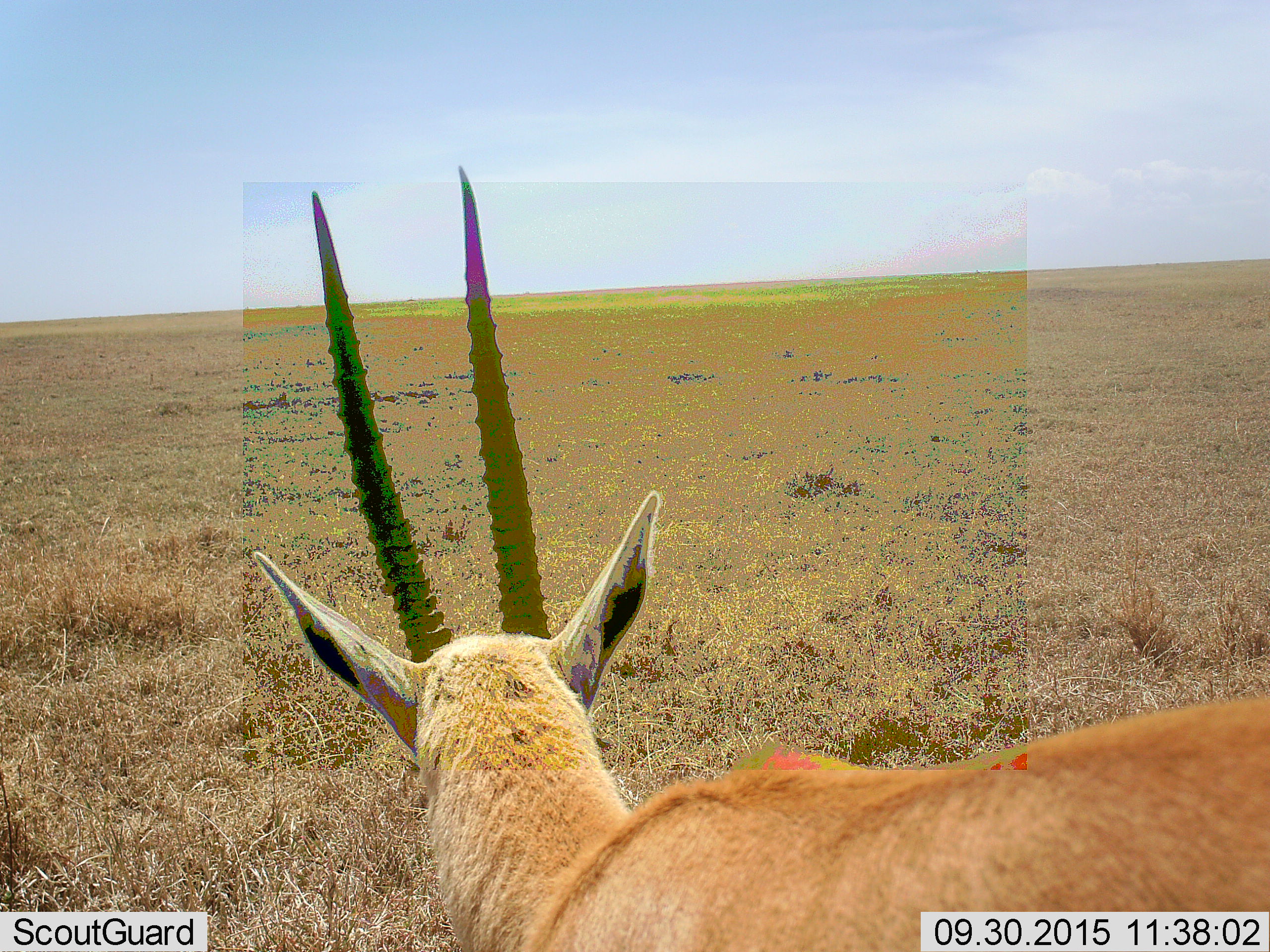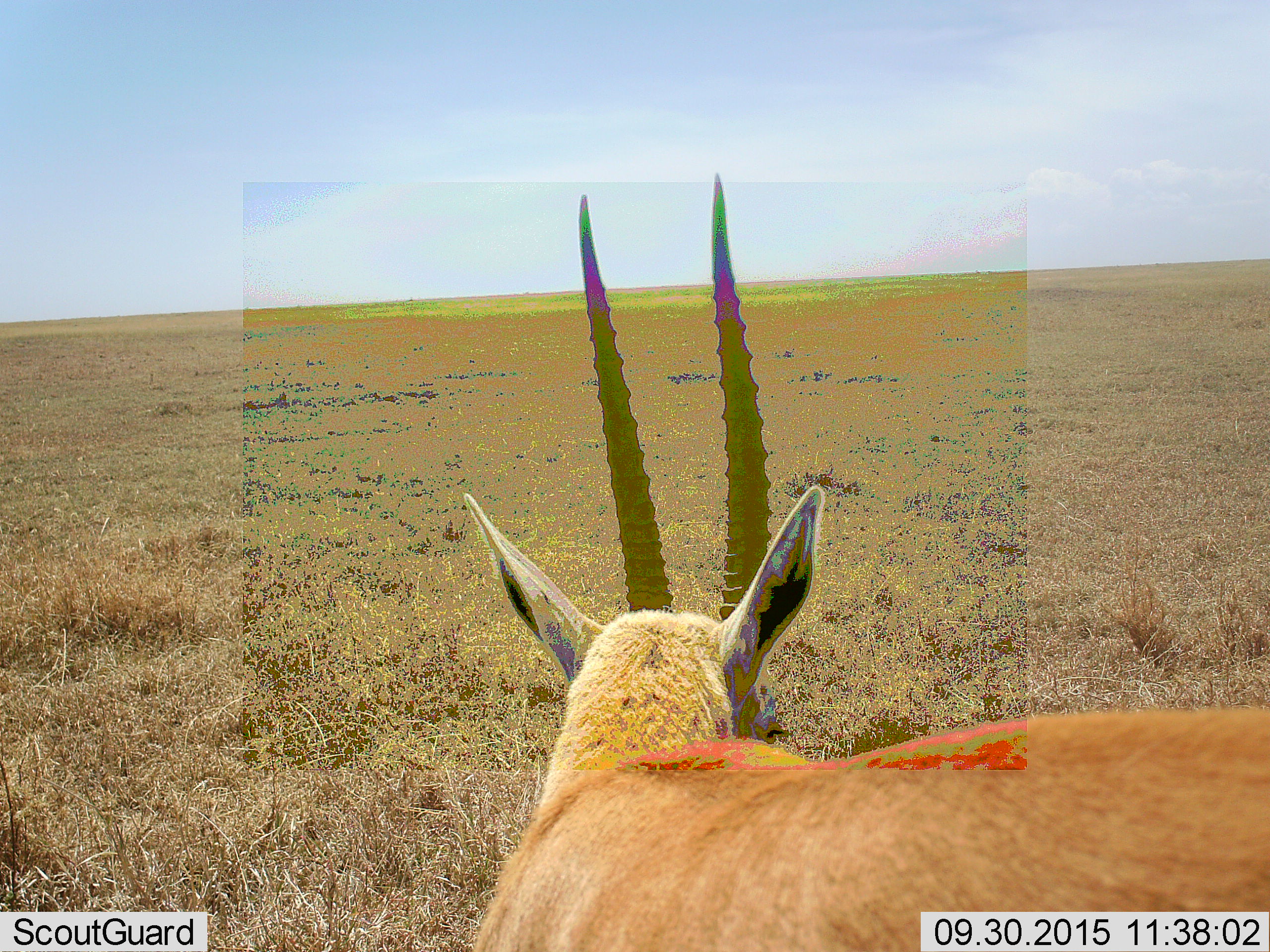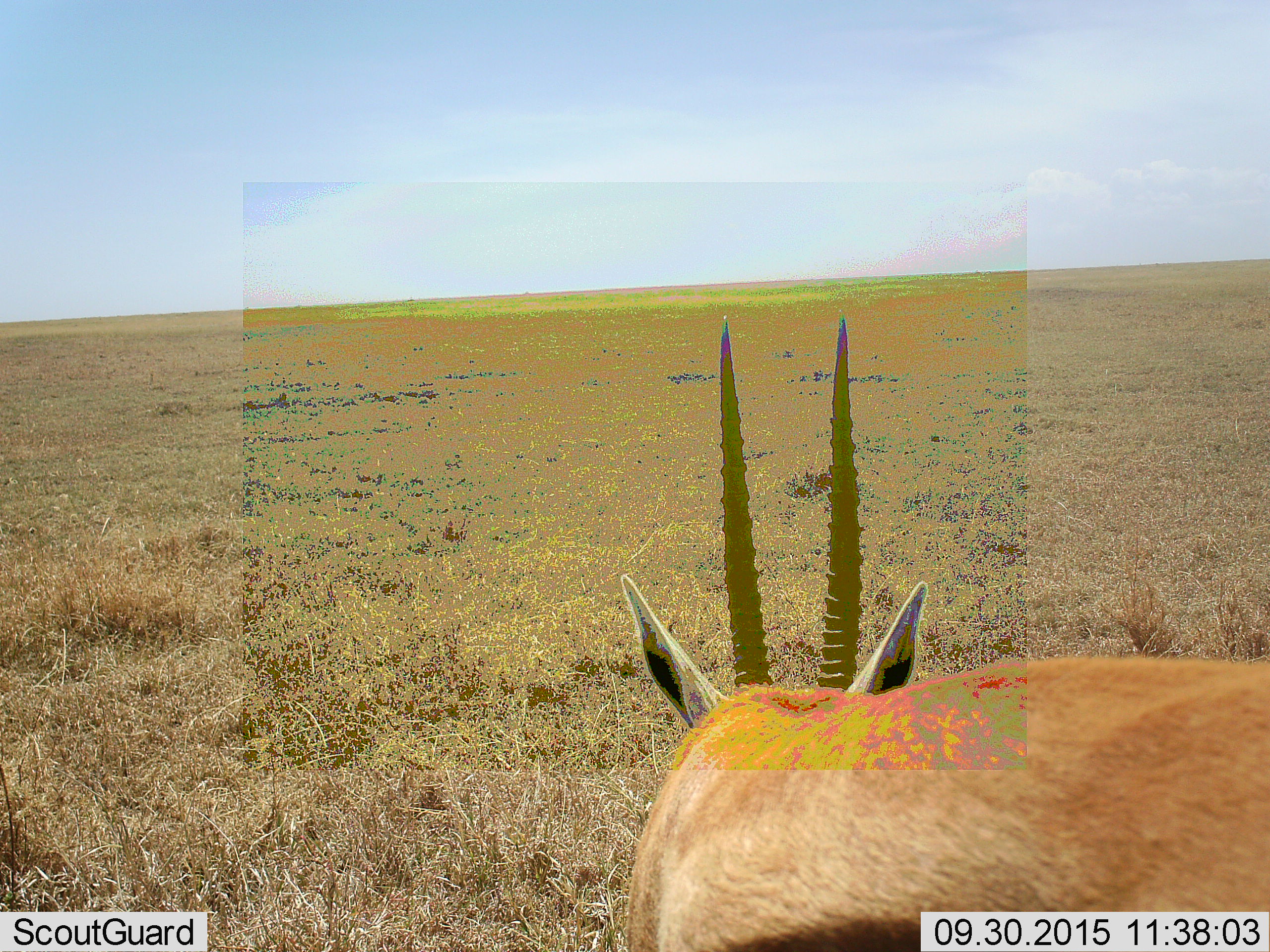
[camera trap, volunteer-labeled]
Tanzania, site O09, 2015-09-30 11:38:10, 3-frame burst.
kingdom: Animalia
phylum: Chordata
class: Mammalia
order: Artiodactyla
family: Bovidae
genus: Eudorcas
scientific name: Eudorcas thomsonii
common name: thomson's gazelle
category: gazellethomsons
Gazellethomsons (thomson's gazelle) (Eudorcas thomsonii), count 1. Behavior (volunteer vote fractions): standing 100%, resting 0%, moving 17%, interacting 0%. Young present (vote fraction): 0%. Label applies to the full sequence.